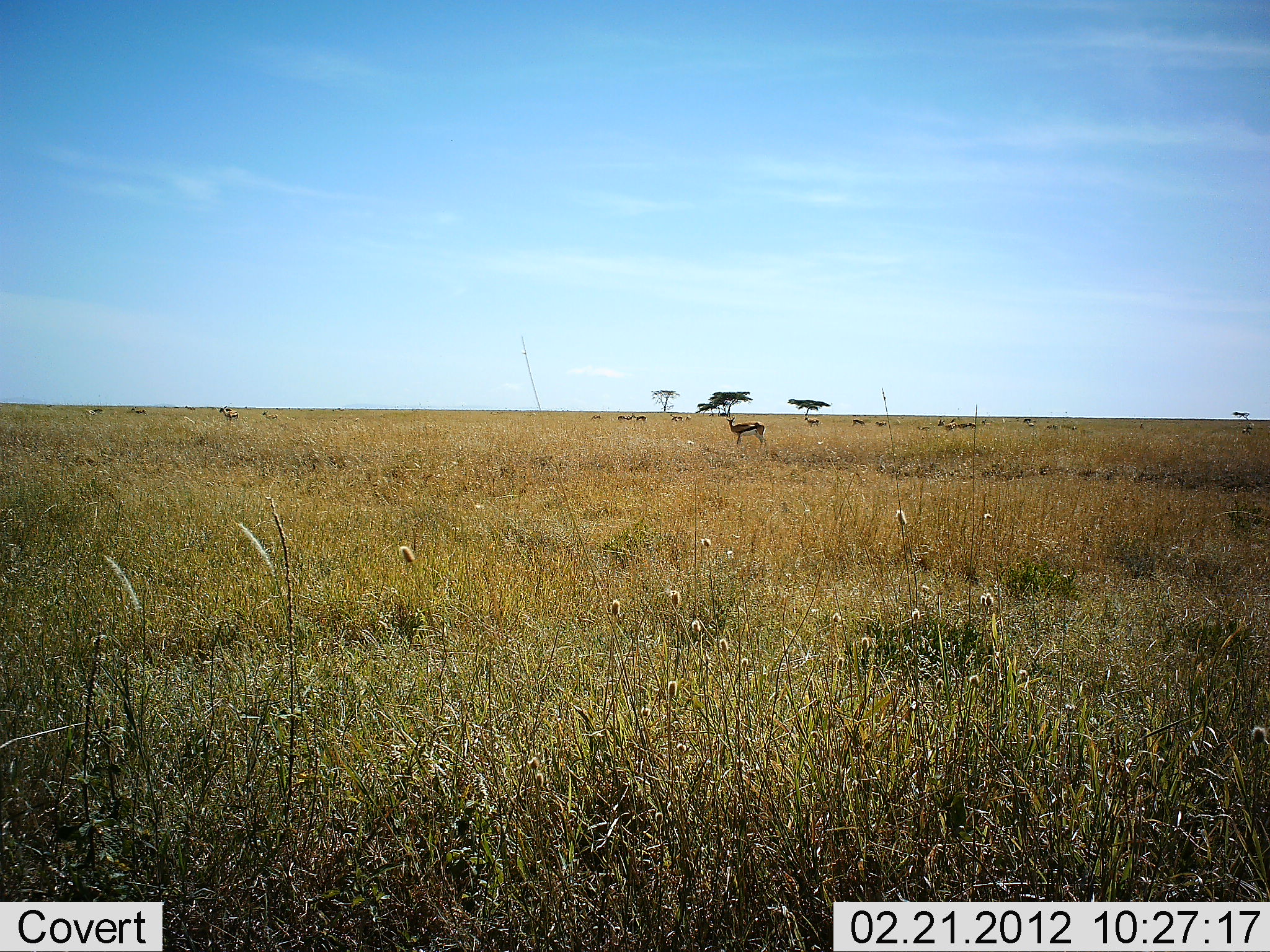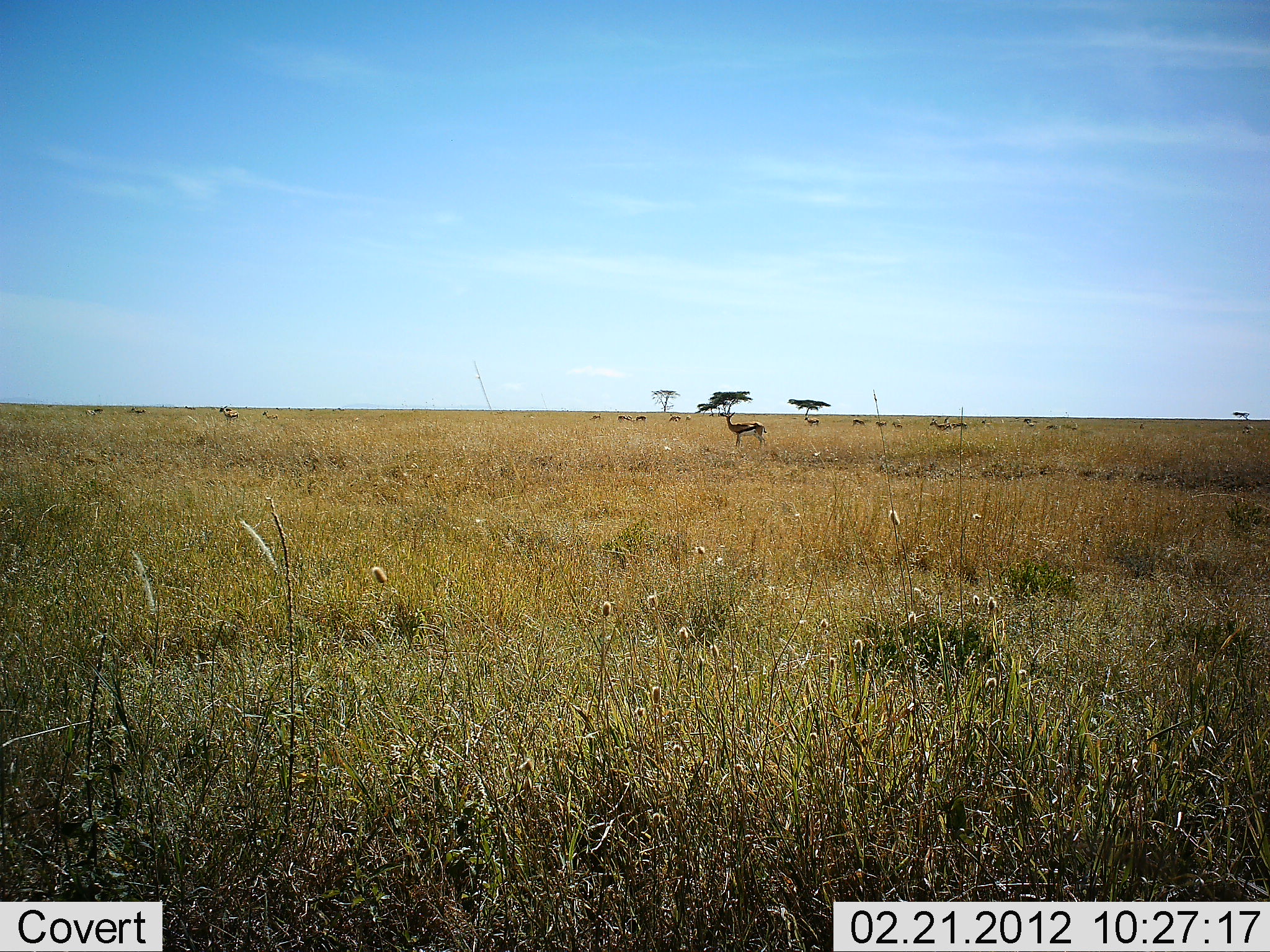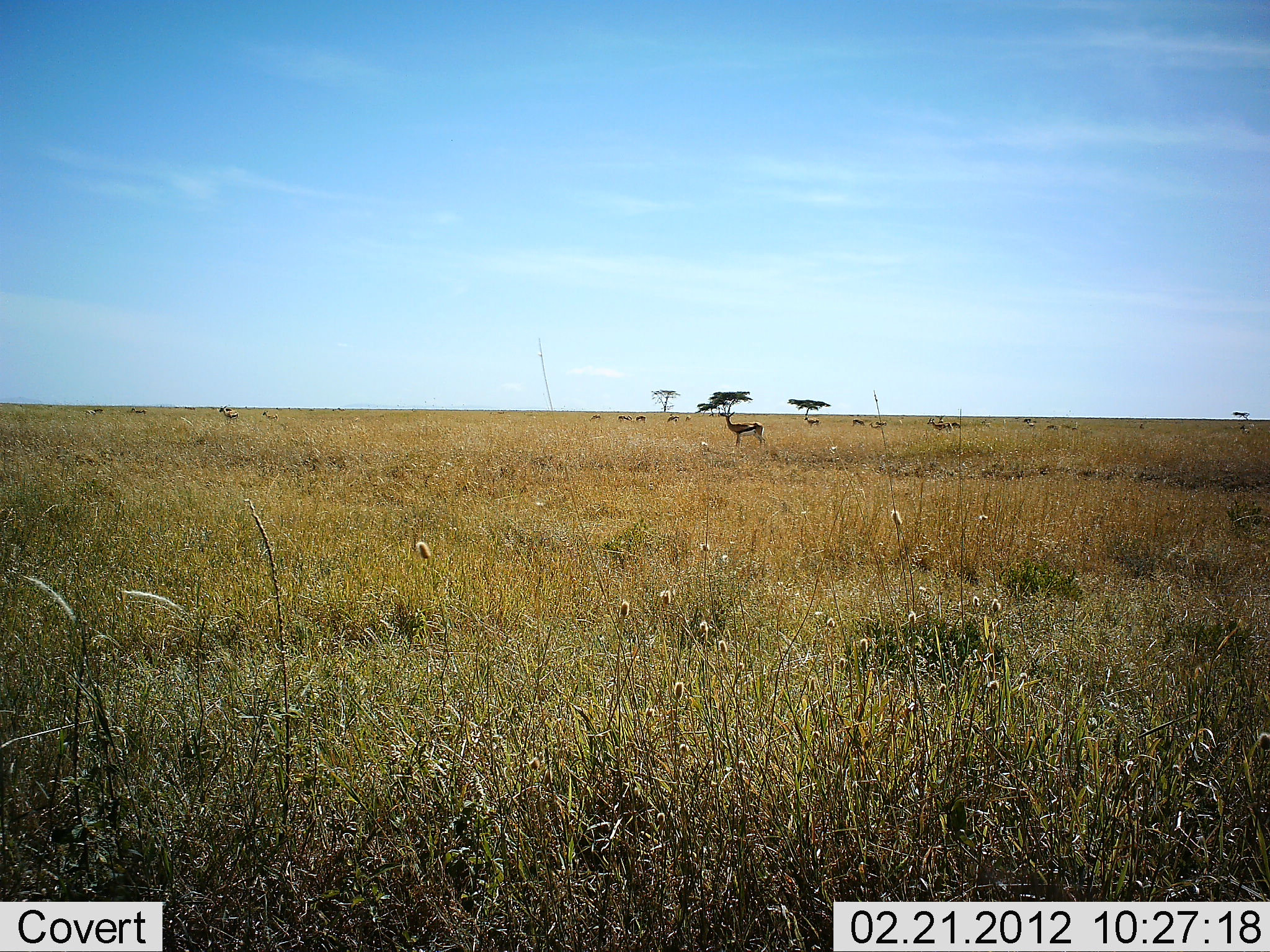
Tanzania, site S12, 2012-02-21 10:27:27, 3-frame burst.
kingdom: Animalia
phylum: Chordata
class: Mammalia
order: Artiodactyla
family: Bovidae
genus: Eudorcas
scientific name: Eudorcas thomsonii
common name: thomson's gazelle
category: gazellethomsons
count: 11-50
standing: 100%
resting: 5%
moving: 32%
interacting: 5%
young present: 5%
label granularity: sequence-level